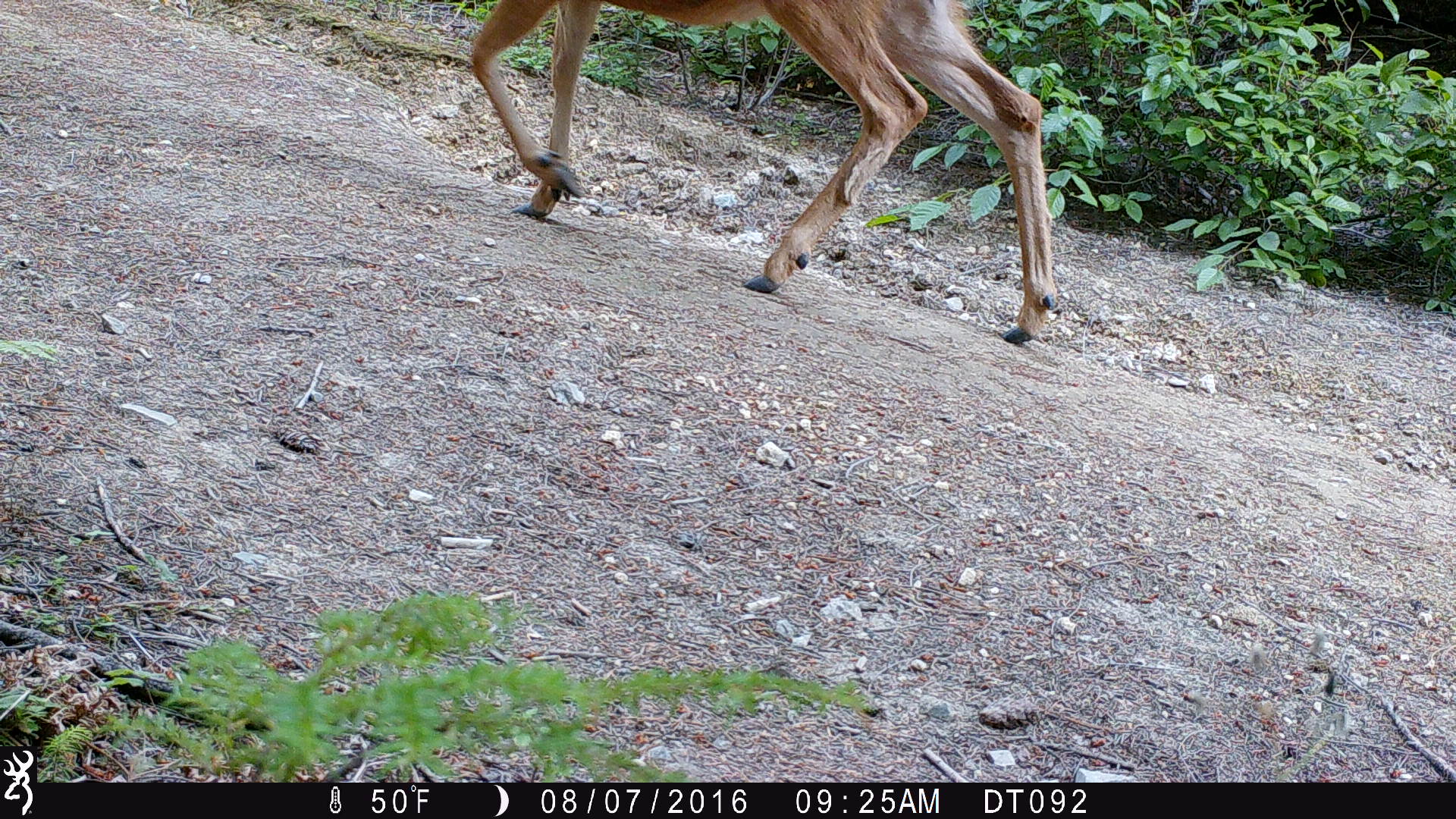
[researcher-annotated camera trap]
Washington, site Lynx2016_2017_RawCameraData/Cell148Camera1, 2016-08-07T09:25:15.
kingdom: Animalia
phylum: Chordata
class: Mammalia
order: Artiodactyla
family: Cervidae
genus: Odocoileus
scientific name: Odocoileus hemionus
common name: mule deer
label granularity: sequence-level